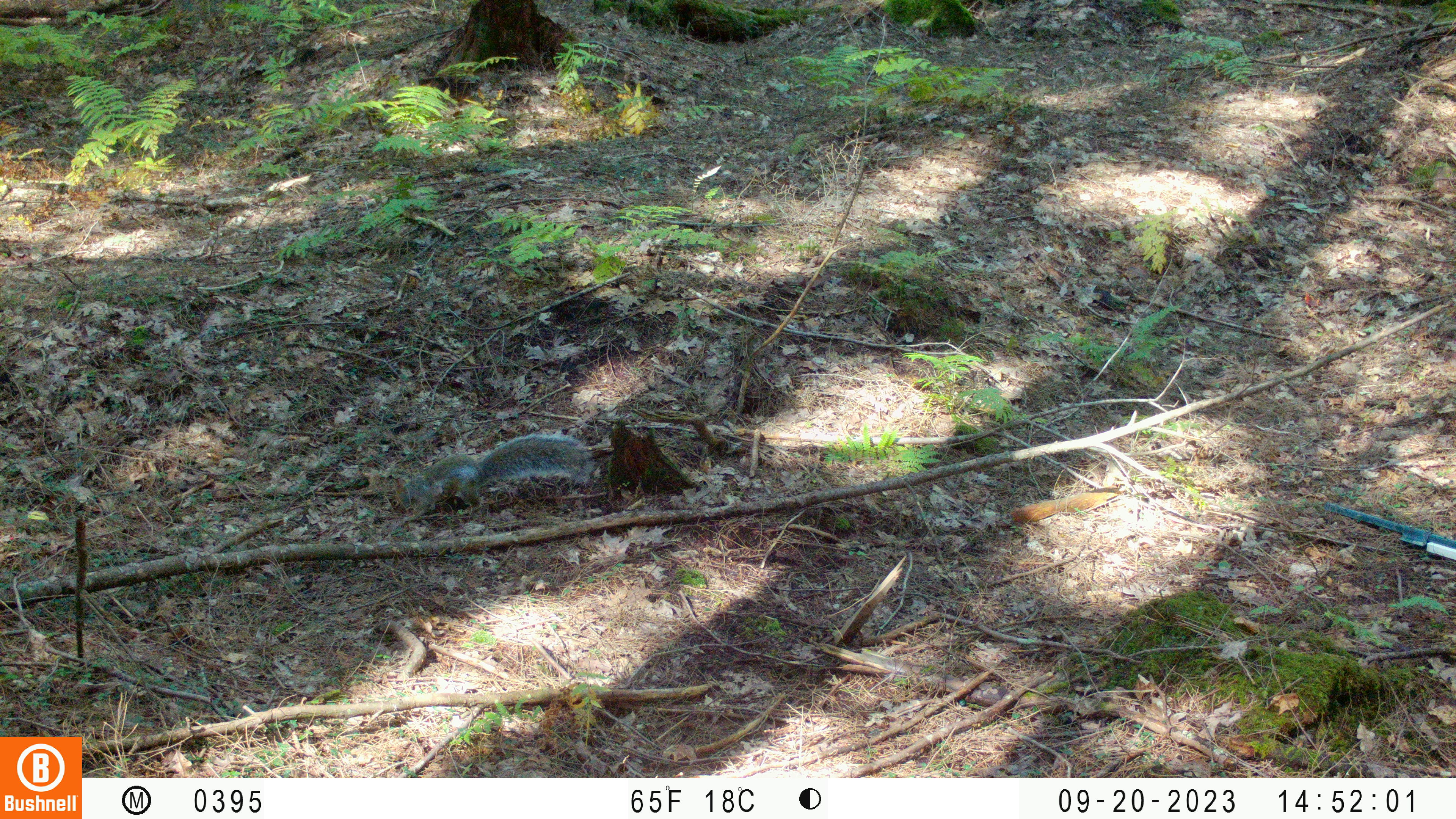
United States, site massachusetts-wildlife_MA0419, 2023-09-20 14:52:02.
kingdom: Animalia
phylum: Chordata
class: Mammalia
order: Rodentia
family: Sciuridae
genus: Sciurus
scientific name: Sciurus carolinensis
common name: gray squirrel